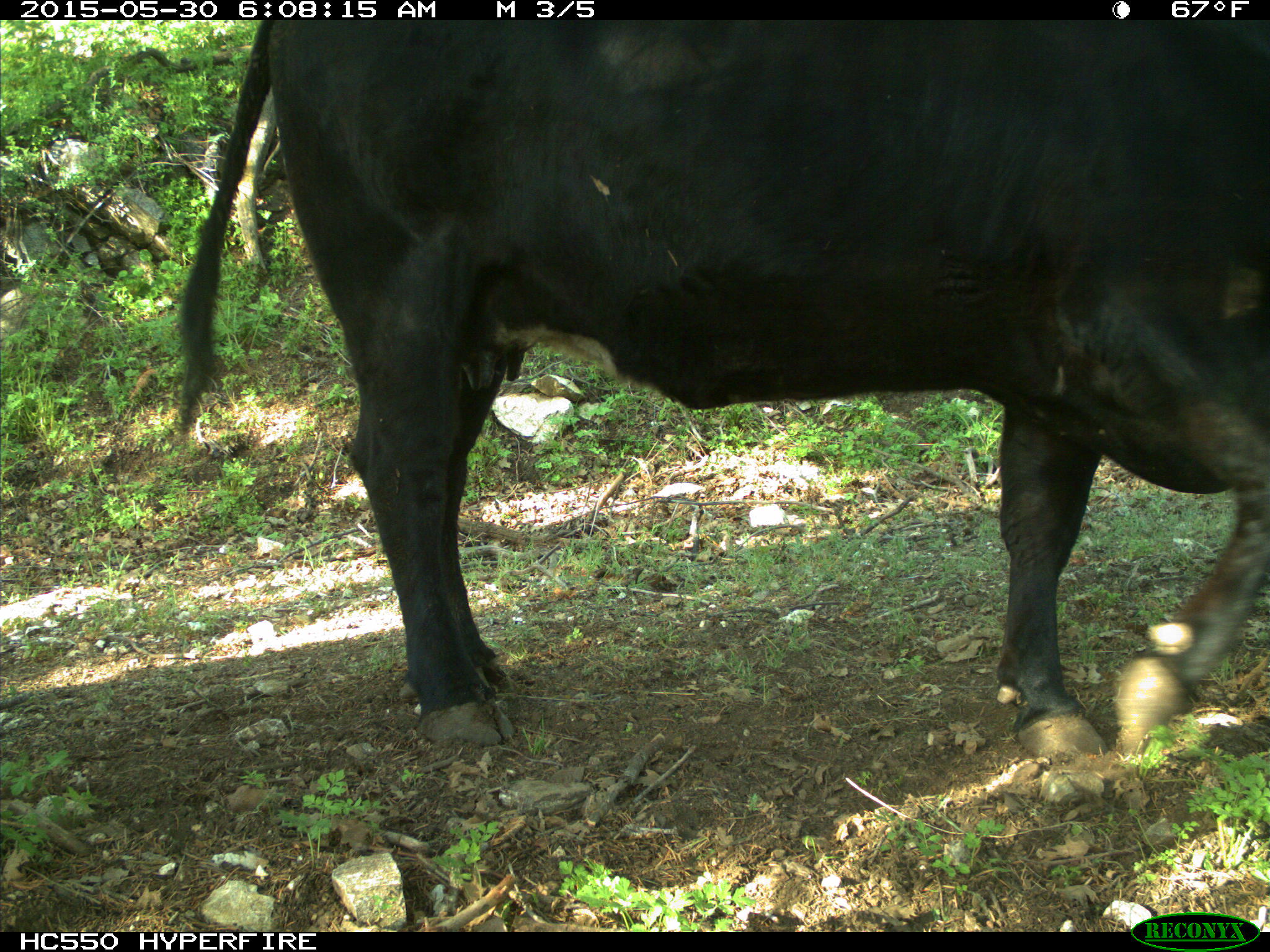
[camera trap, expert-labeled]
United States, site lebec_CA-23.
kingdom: Animalia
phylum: Chordata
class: Mammalia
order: Artiodactyla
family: Bovidae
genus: Bos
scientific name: Bos taurus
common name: domestic cow